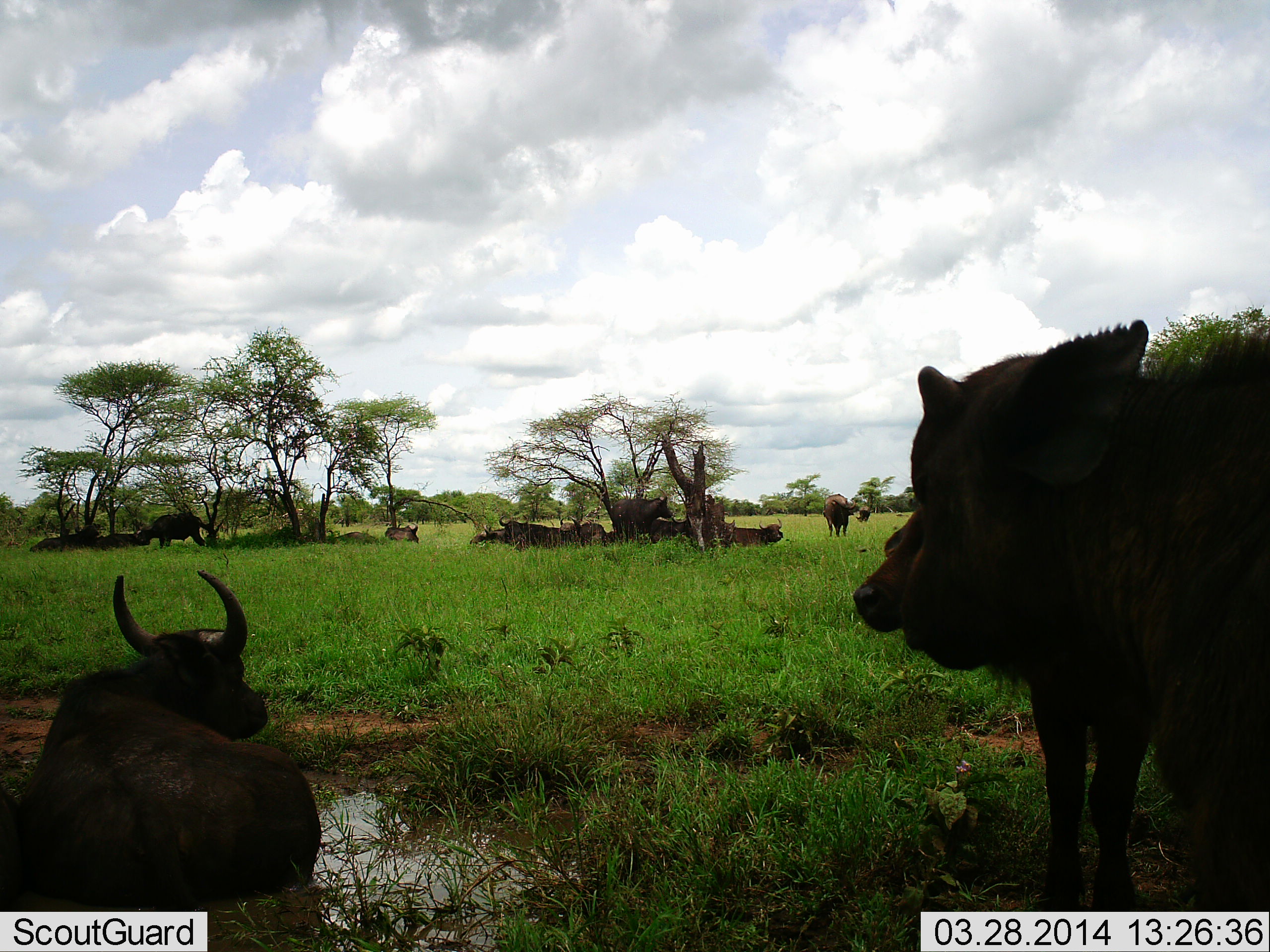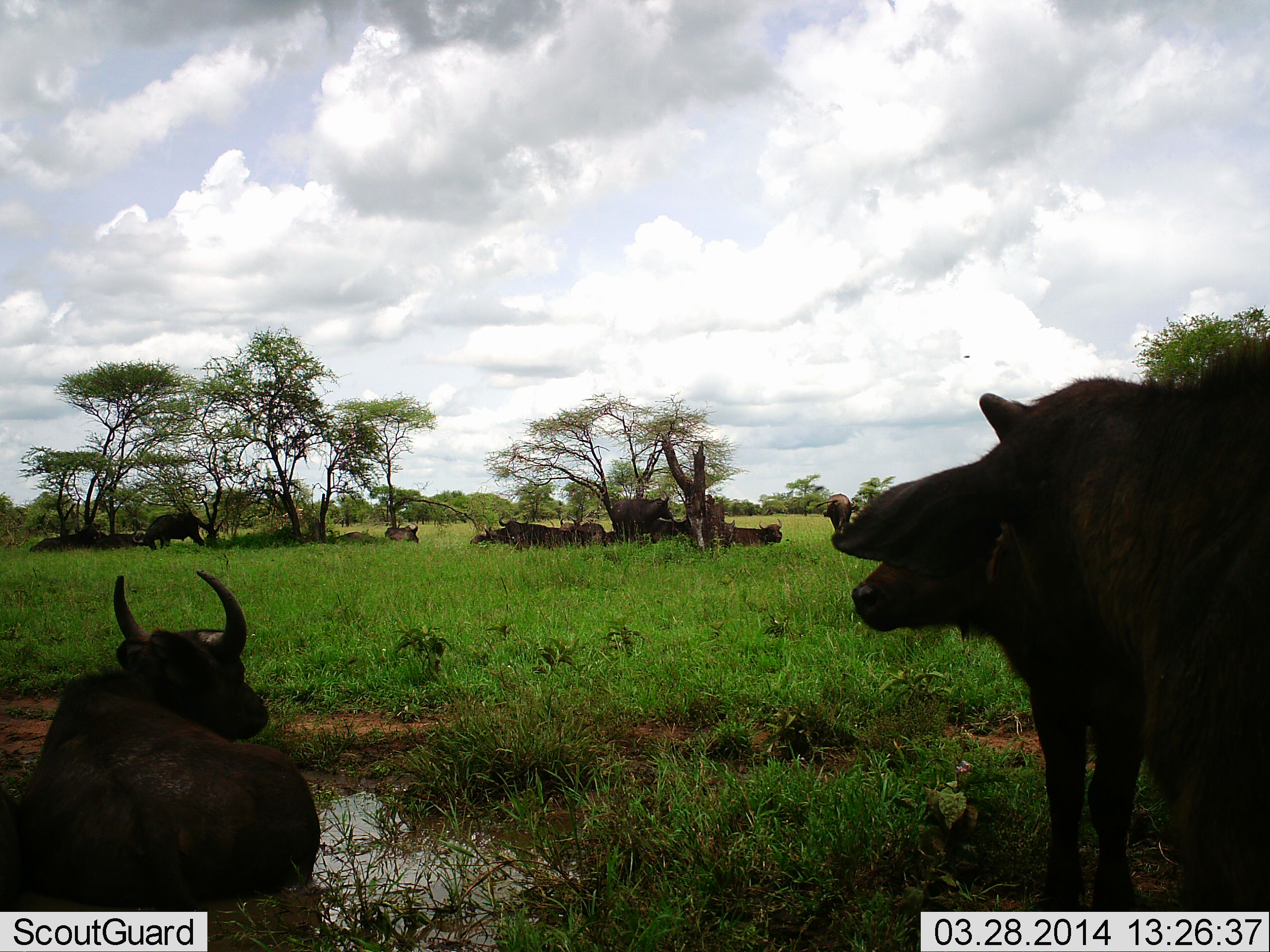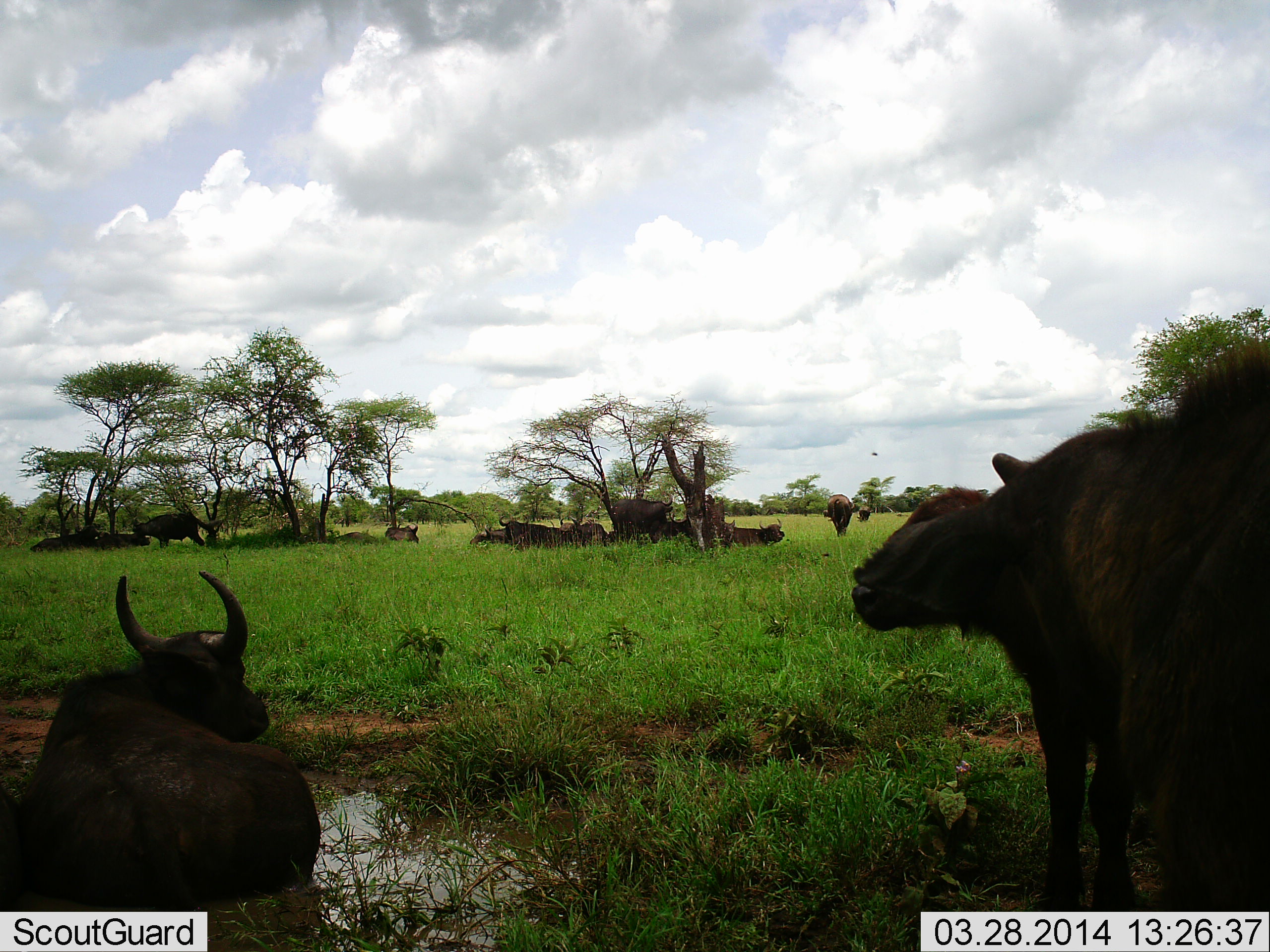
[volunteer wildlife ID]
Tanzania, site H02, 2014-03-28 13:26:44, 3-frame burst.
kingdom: Animalia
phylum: Chordata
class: Mammalia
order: Artiodactyla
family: Bovidae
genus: Syncerus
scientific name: Syncerus caffer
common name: cape buffalo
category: buffalo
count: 11-50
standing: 73%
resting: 91%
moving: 18%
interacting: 0%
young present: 27%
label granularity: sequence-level